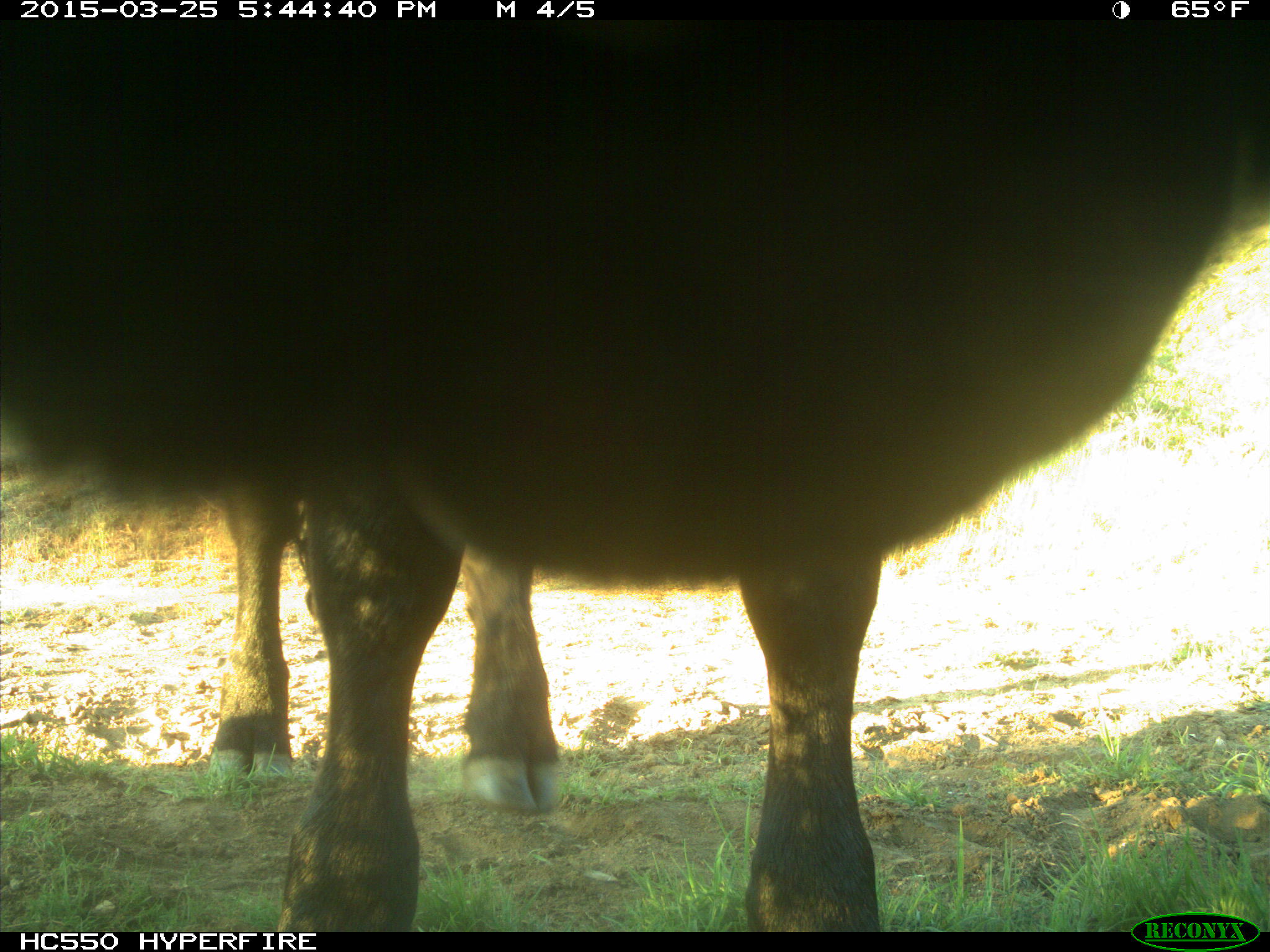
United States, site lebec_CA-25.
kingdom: Animalia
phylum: Chordata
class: Mammalia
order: Artiodactyla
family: Bovidae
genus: Bos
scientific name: Bos taurus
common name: domestic cow